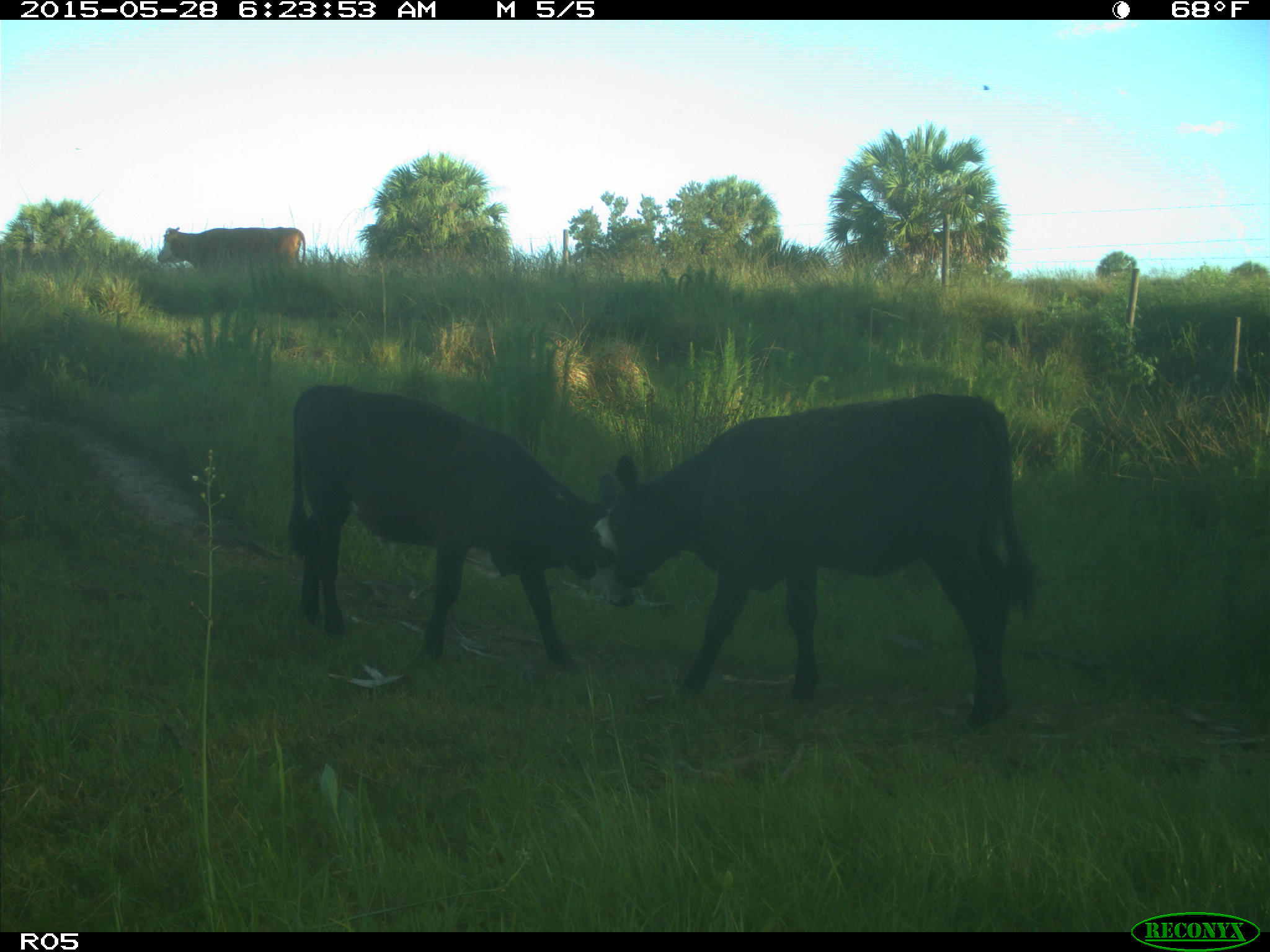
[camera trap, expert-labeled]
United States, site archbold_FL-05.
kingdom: Animalia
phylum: Chordata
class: Mammalia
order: Artiodactyla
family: Bovidae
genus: Bos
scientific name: Bos taurus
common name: domestic cow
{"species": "Bos taurus (domestic cow)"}